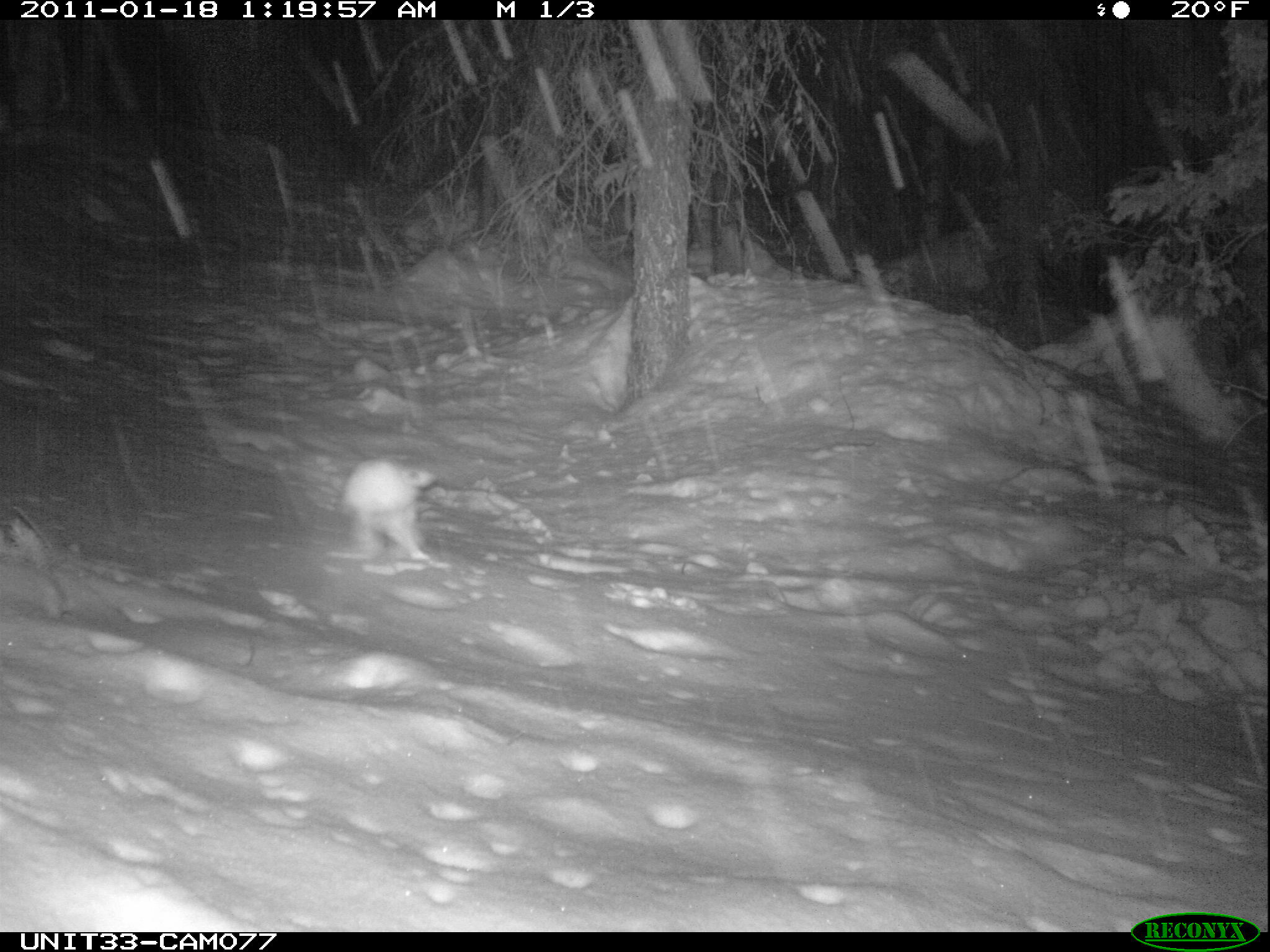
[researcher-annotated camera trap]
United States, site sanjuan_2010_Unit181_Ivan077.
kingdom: Animalia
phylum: Chordata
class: Mammalia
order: Lagomorpha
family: Leporidae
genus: Lepus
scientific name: Lepus americanus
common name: snowshoe hare